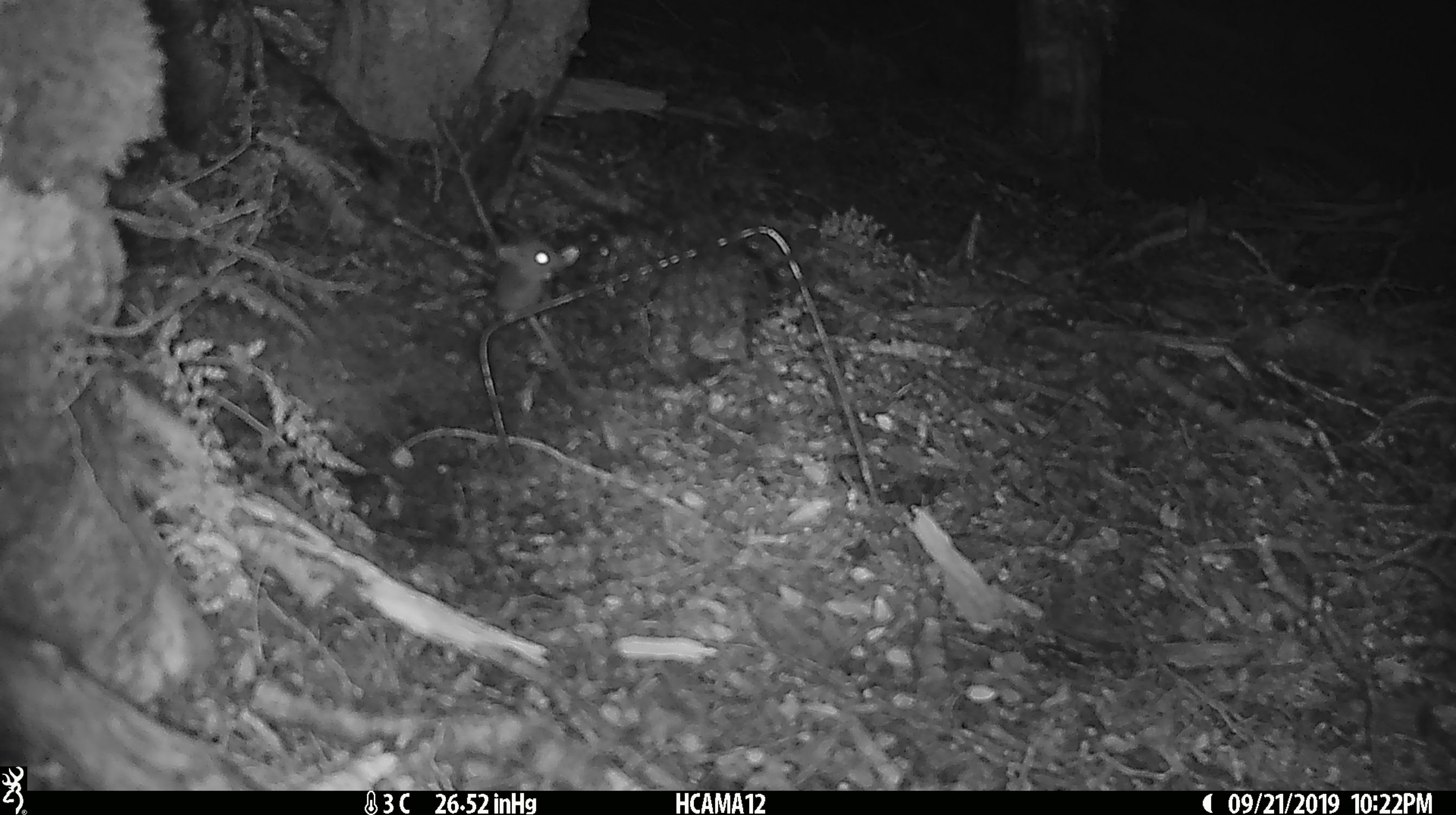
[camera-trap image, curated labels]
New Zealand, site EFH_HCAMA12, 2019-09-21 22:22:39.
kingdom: Animalia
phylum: Chordata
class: Mammalia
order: Rodentia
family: Muridae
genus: Mus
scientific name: Mus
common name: mouse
Mouse (Mus).